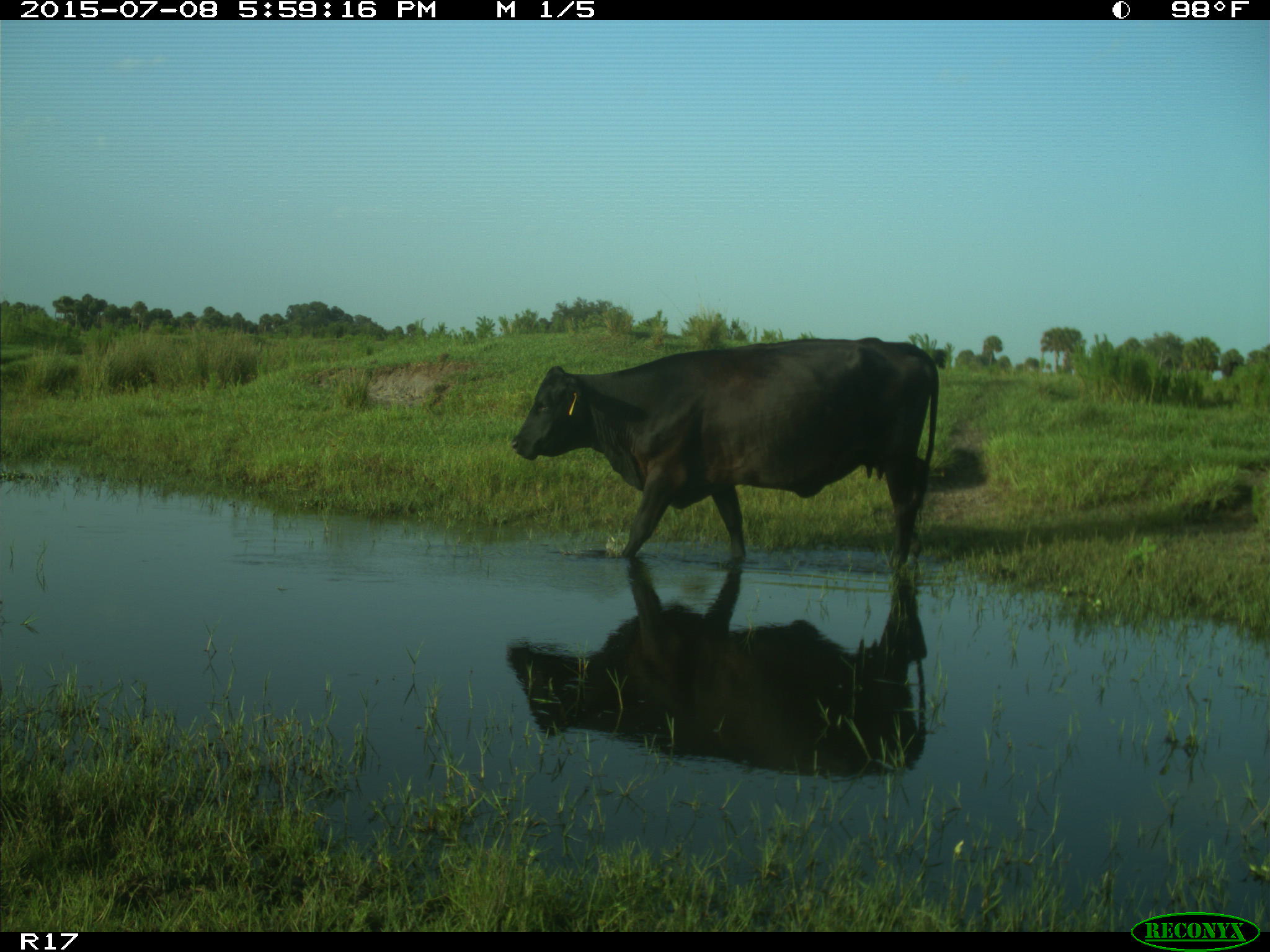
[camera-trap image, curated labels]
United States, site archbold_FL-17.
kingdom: Animalia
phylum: Chordata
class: Mammalia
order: Artiodactyla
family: Bovidae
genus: Bos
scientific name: Bos taurus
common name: domestic cow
Bos taurus (domestic cow).